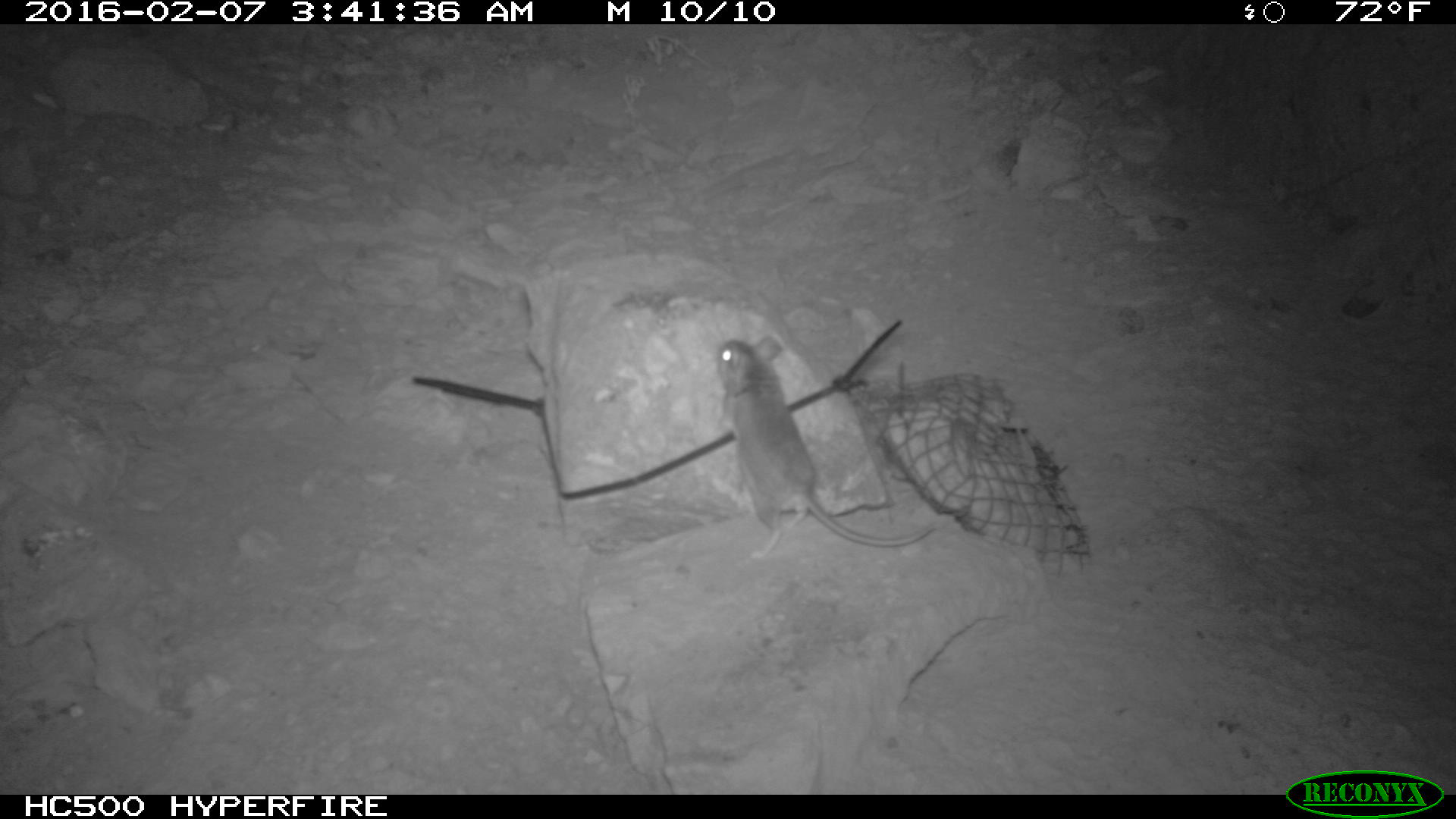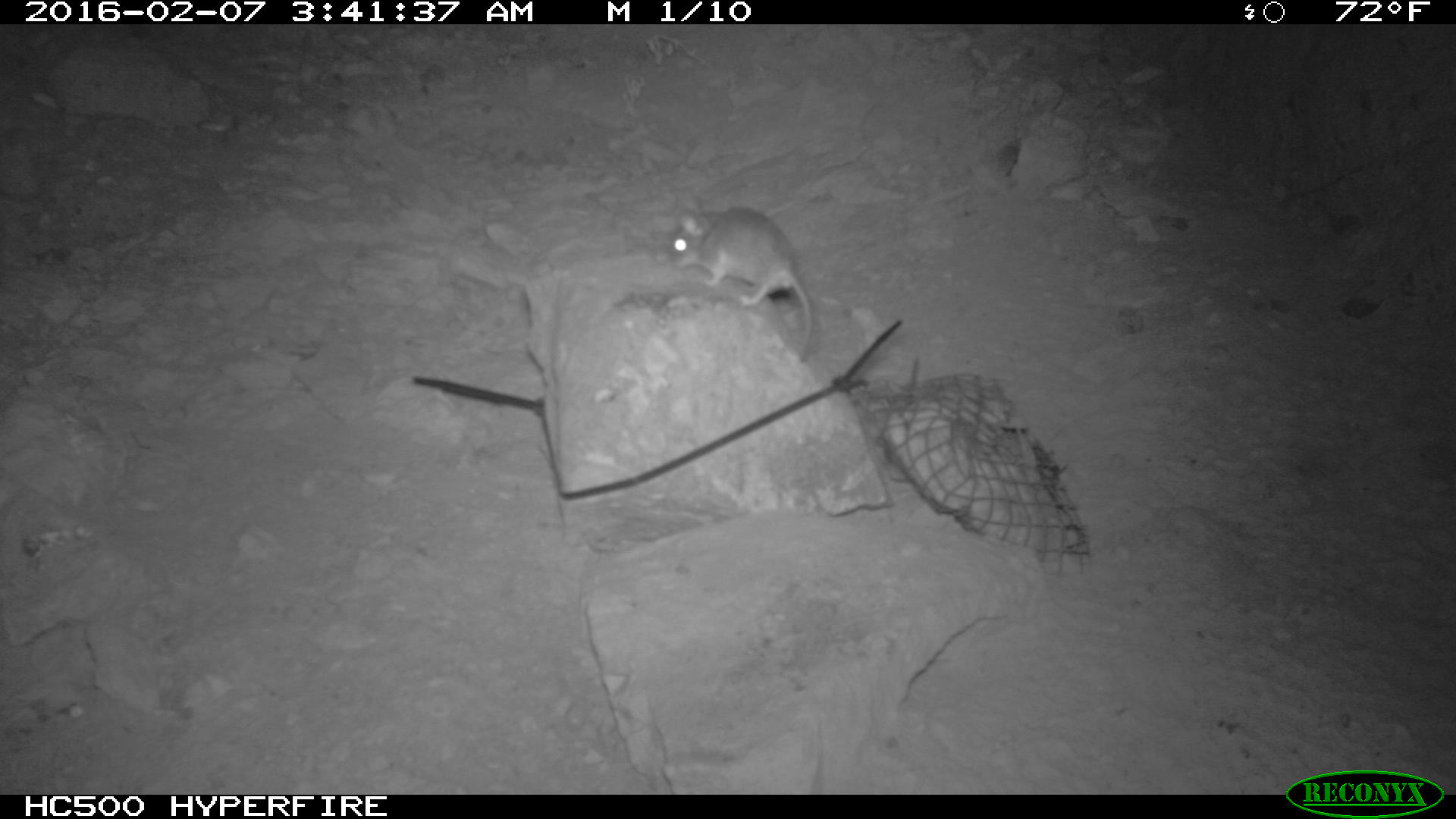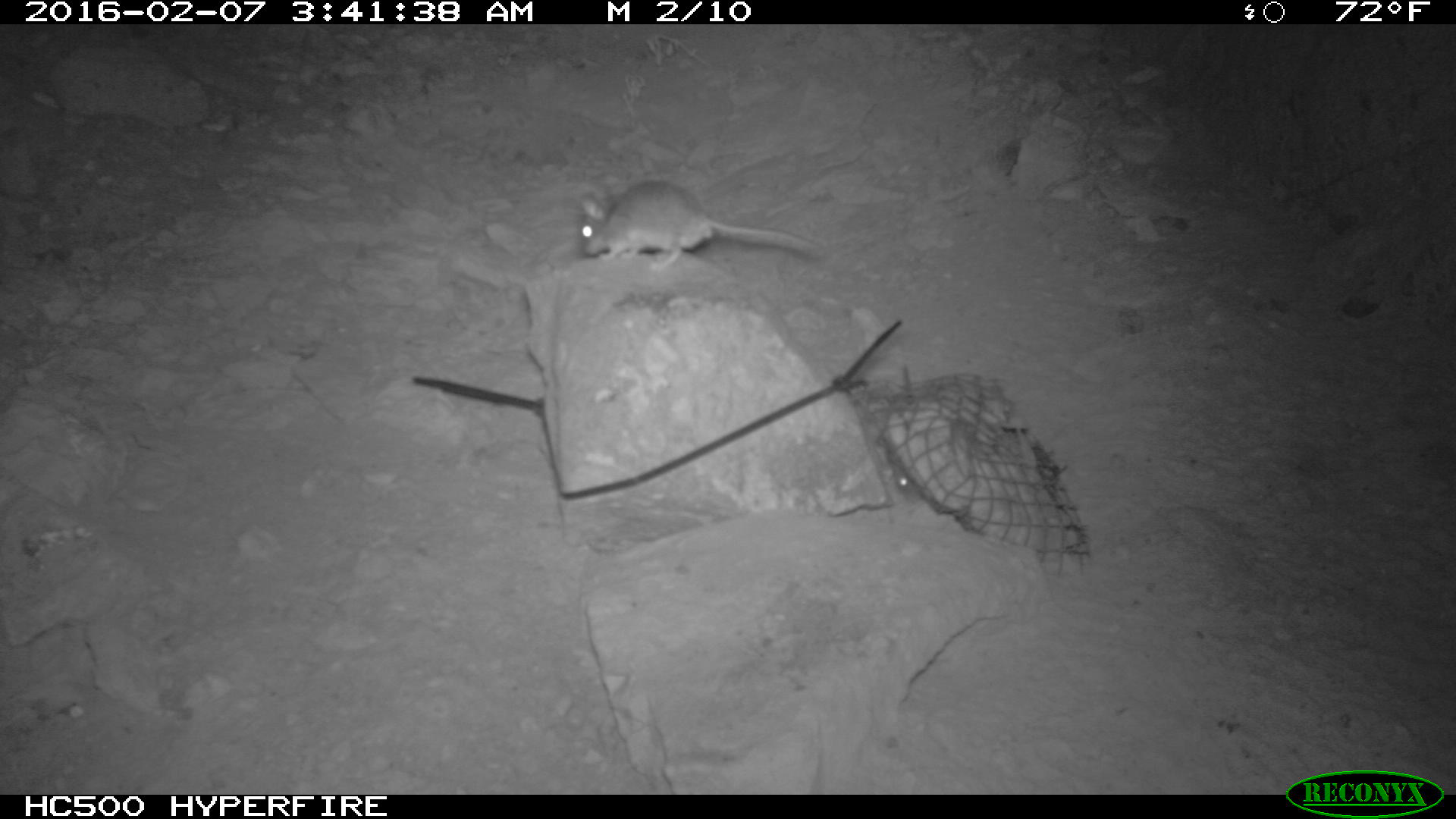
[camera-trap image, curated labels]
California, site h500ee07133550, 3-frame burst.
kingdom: Animalia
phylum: Chordata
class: Mammalia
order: Rodentia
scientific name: Rodentia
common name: rodent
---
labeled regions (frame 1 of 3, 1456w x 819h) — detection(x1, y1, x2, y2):
rodent: detection(711, 333, 938, 562)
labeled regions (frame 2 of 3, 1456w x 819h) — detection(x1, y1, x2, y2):
rodent: detection(664, 193, 814, 367)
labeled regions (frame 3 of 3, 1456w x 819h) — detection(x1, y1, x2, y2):
rodent: detection(577, 172, 837, 273)